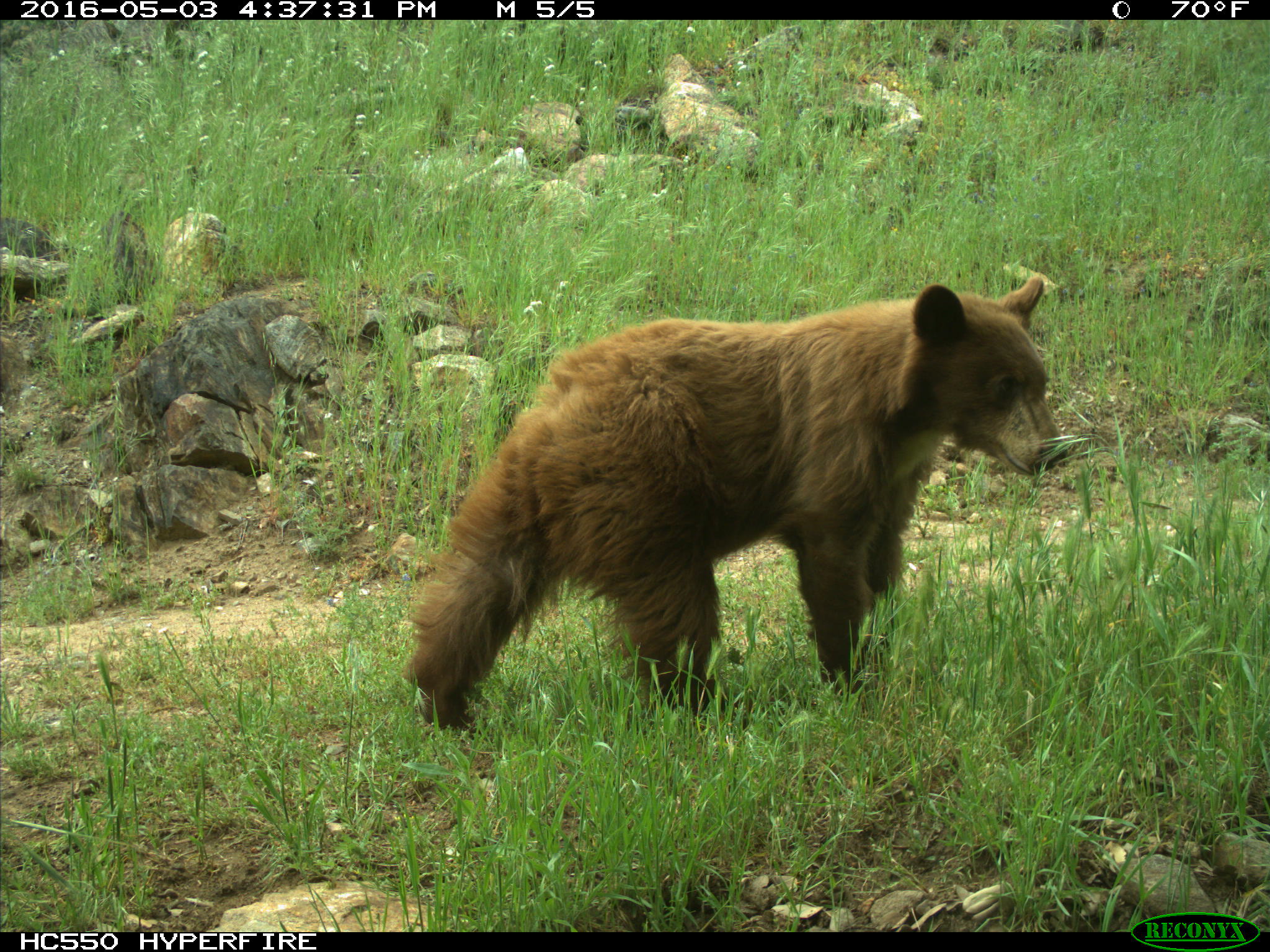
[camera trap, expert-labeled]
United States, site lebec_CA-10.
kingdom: Animalia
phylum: Chordata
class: Mammalia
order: Carnivora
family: Ursidae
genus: Ursus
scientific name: Ursus americanus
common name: american black bear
Ursus americanus (american black bear).